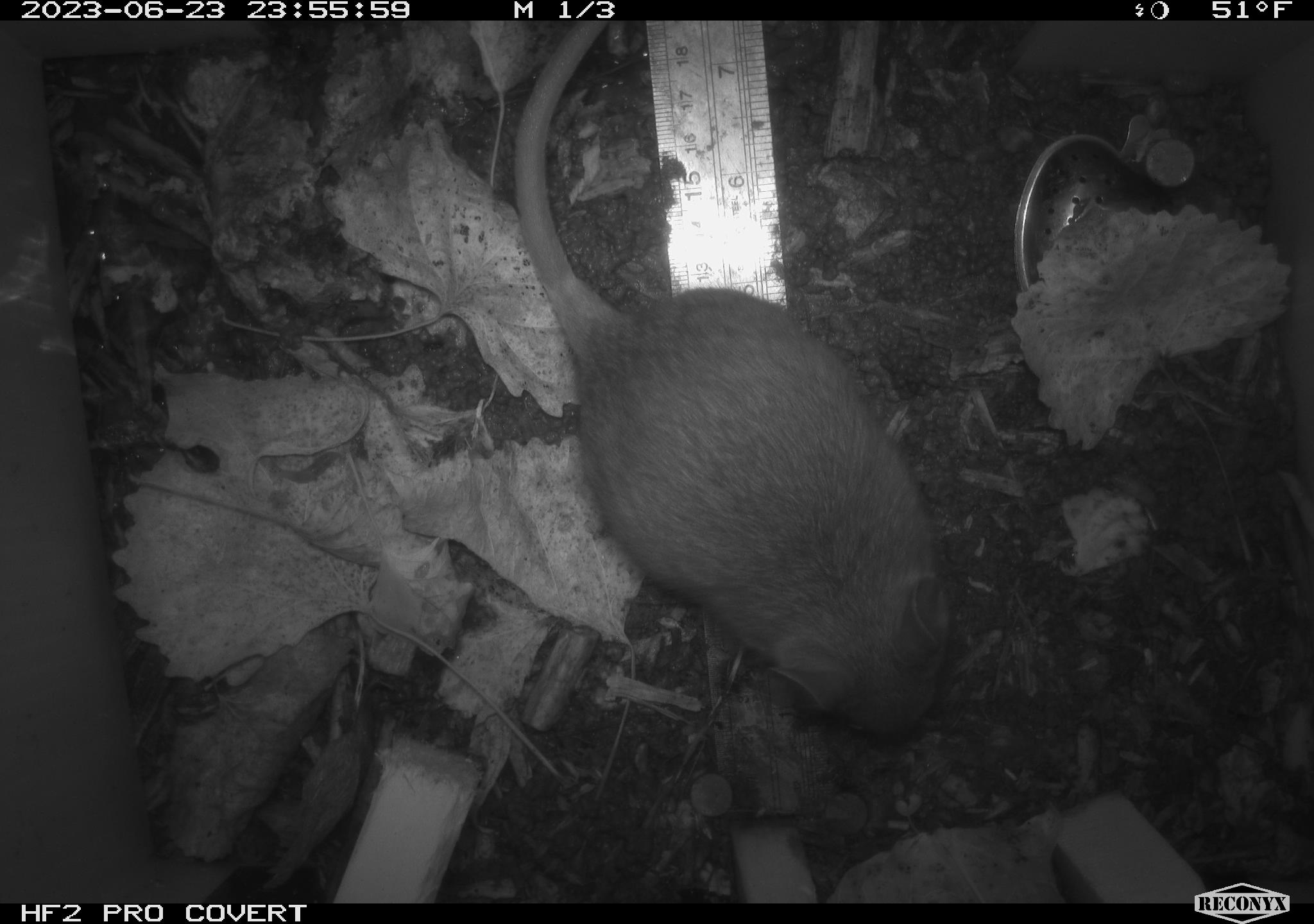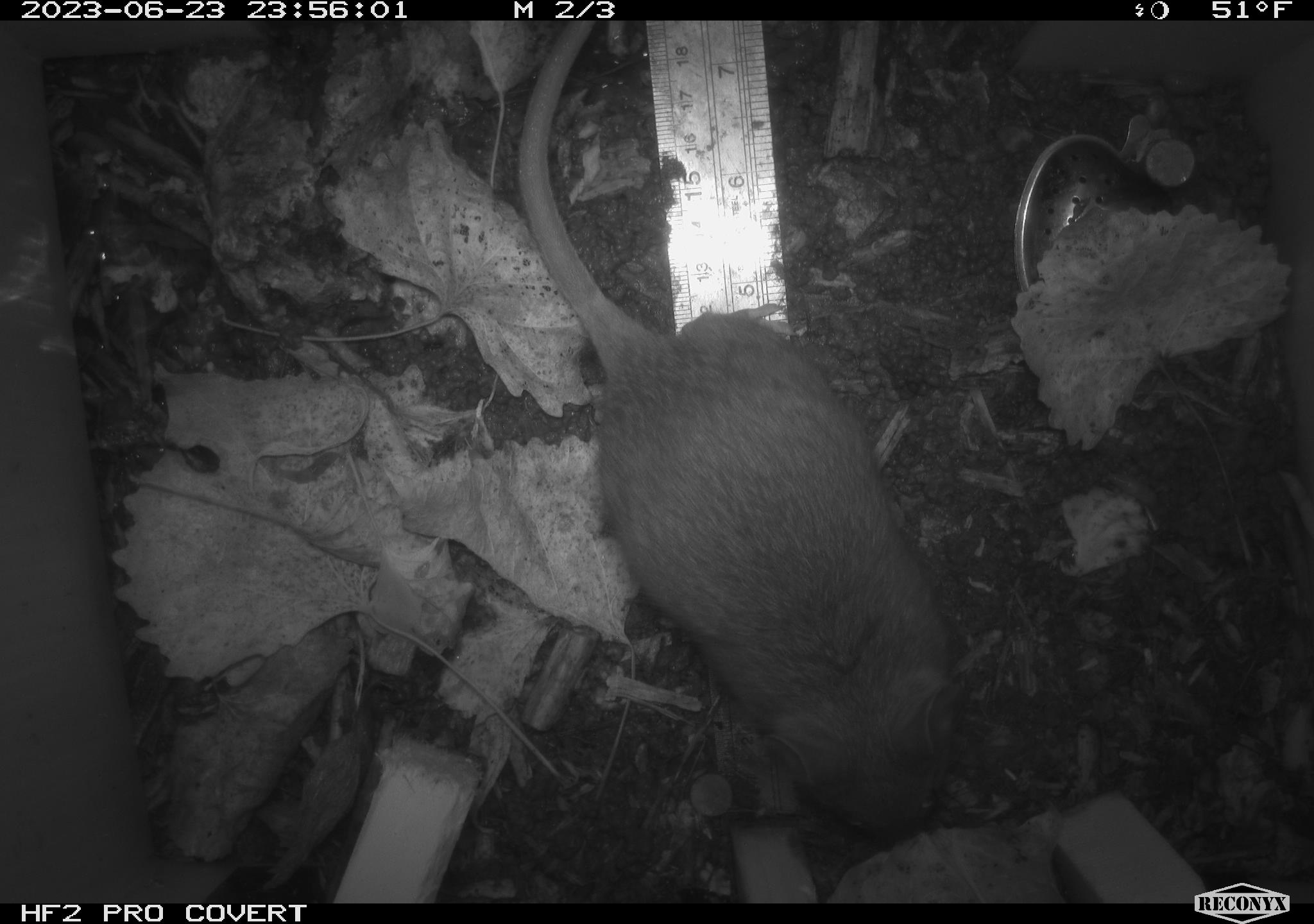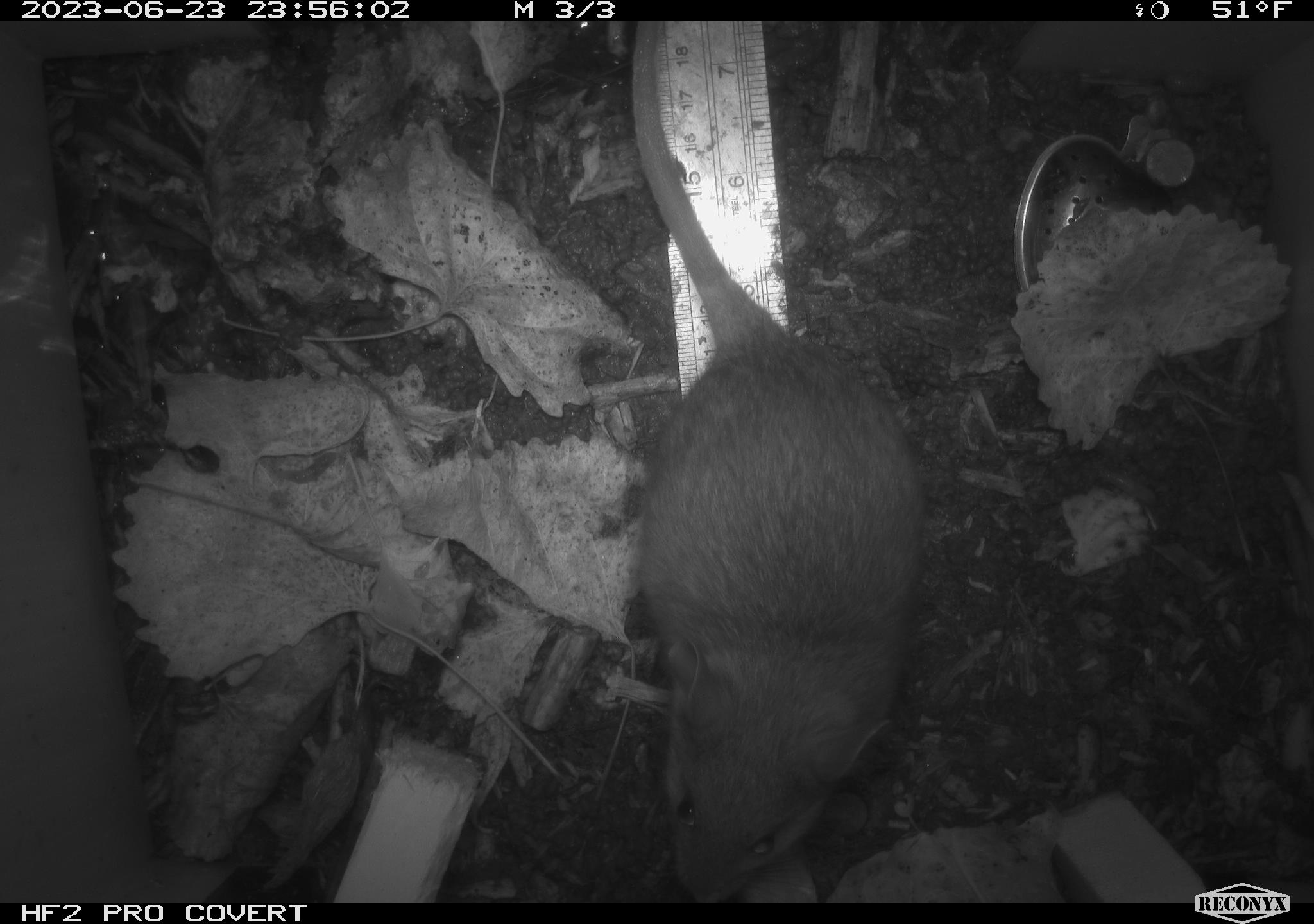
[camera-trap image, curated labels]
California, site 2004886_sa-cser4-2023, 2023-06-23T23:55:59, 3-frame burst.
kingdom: Animalia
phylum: Chordata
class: Mammalia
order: Rodentia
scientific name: Rodentia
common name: woodrat or rat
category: woodrat or rat species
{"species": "woodrat or rat species (woodrat or rat) (Rodentia)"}